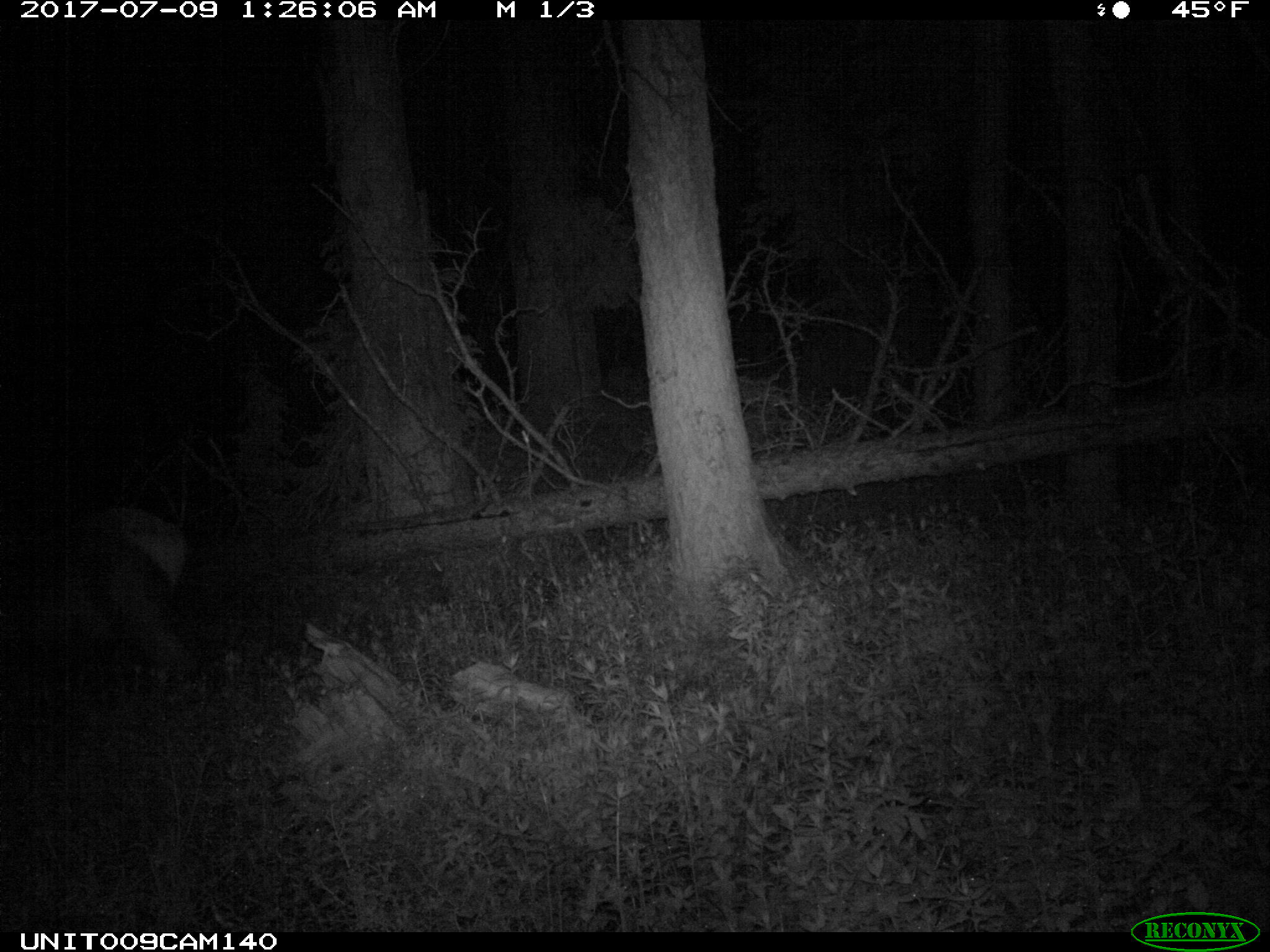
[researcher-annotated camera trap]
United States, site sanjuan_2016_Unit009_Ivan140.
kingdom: Animalia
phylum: Chordata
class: Mammalia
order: Artiodactyla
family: Cervidae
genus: Cervus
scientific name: Cervus elaphus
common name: red deer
Cervus elaphus (red deer).